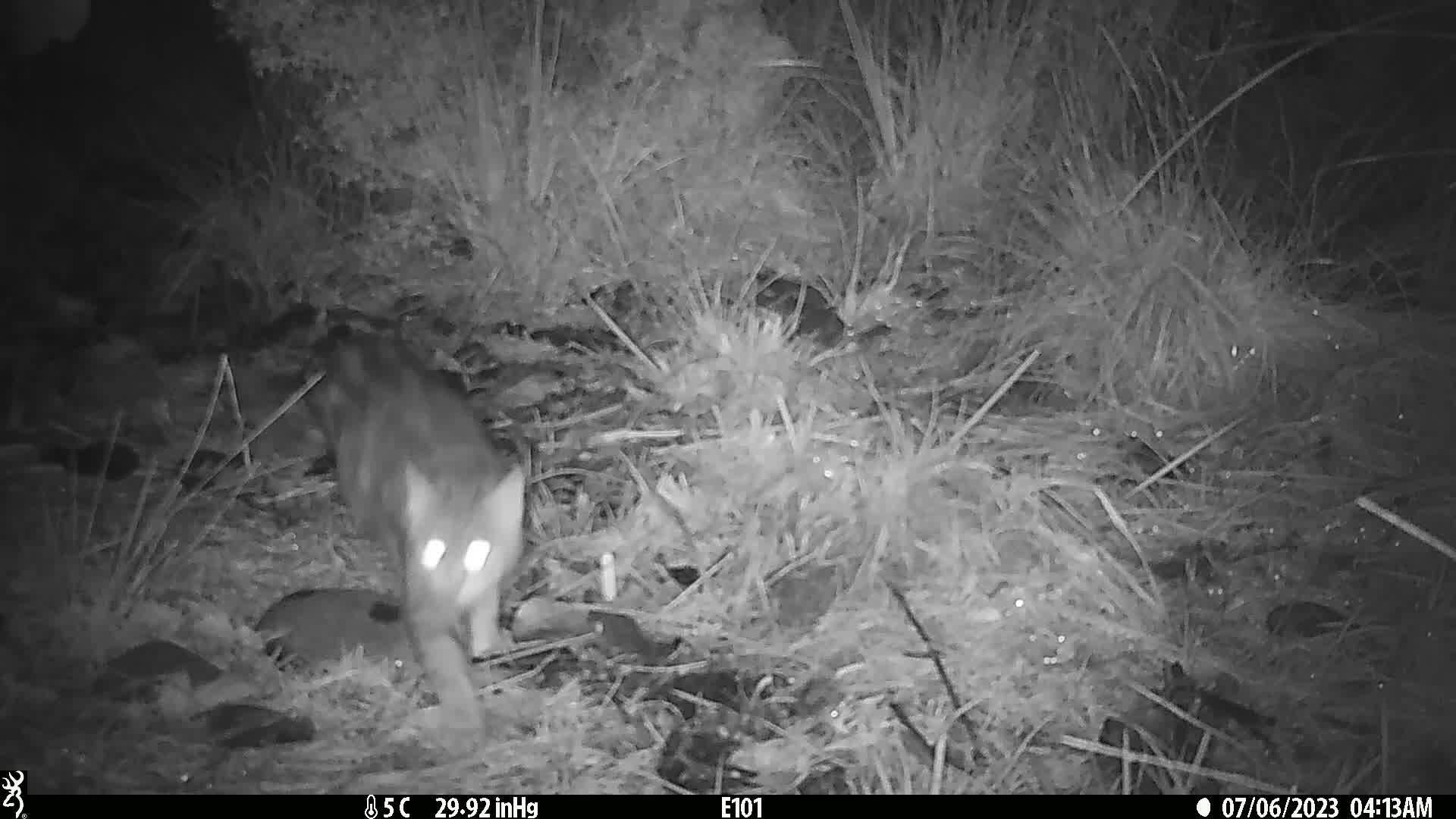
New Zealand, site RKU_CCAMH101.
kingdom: Animalia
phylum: Chordata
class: Mammalia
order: Carnivora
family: Felidae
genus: Felis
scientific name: Felis catus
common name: domestic cat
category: cat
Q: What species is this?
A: Cat (domestic cat) (Felis catus).